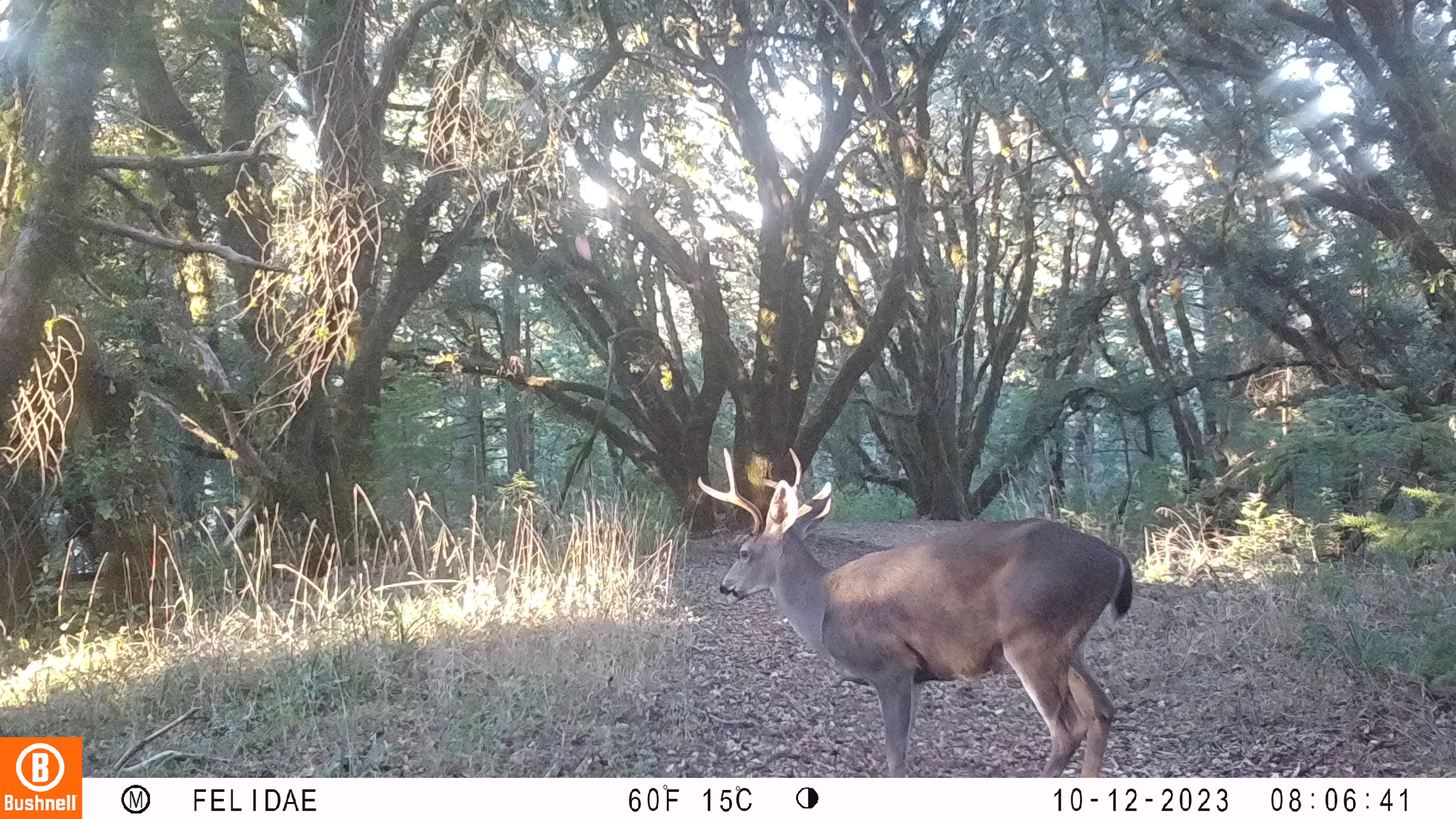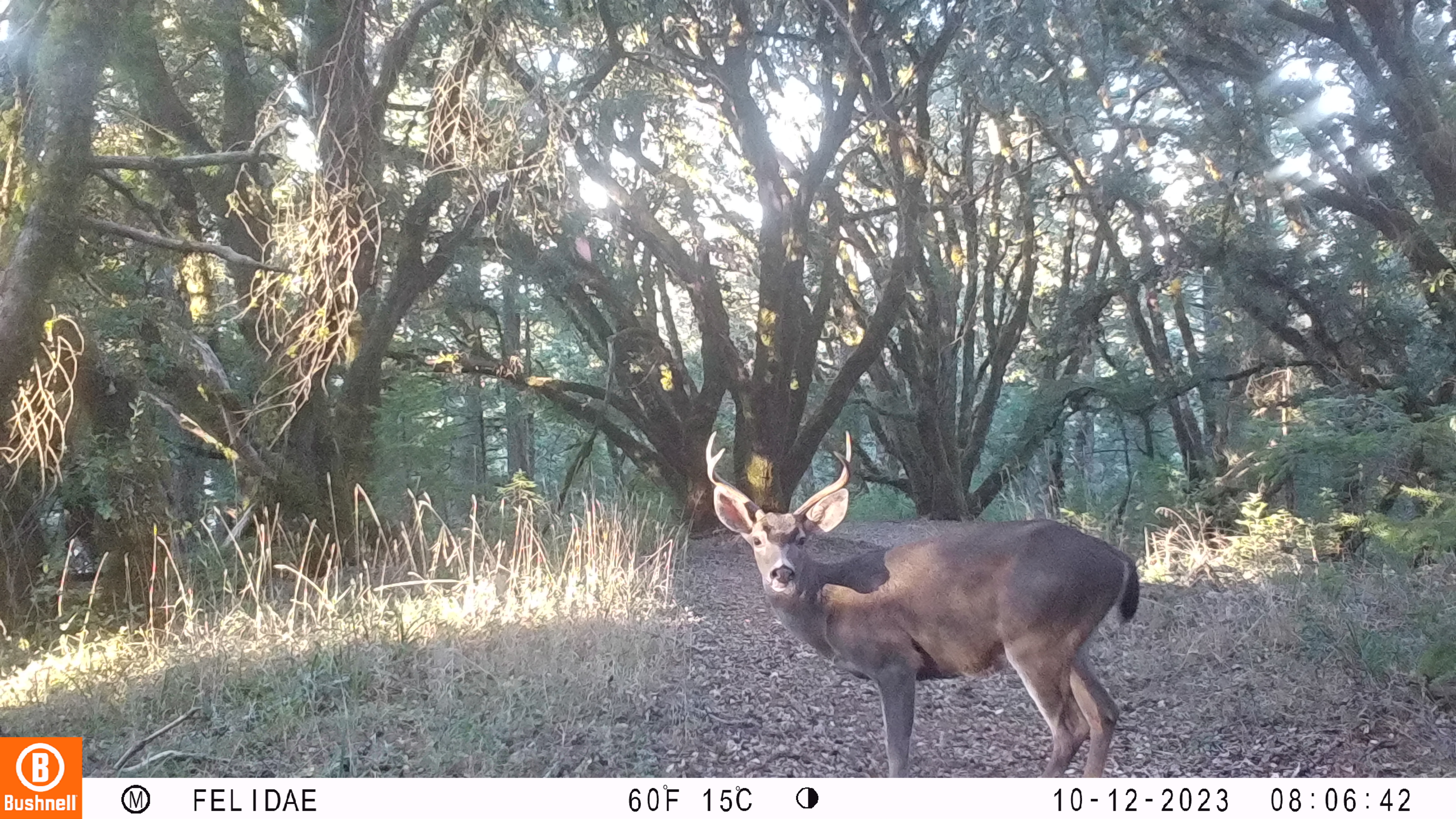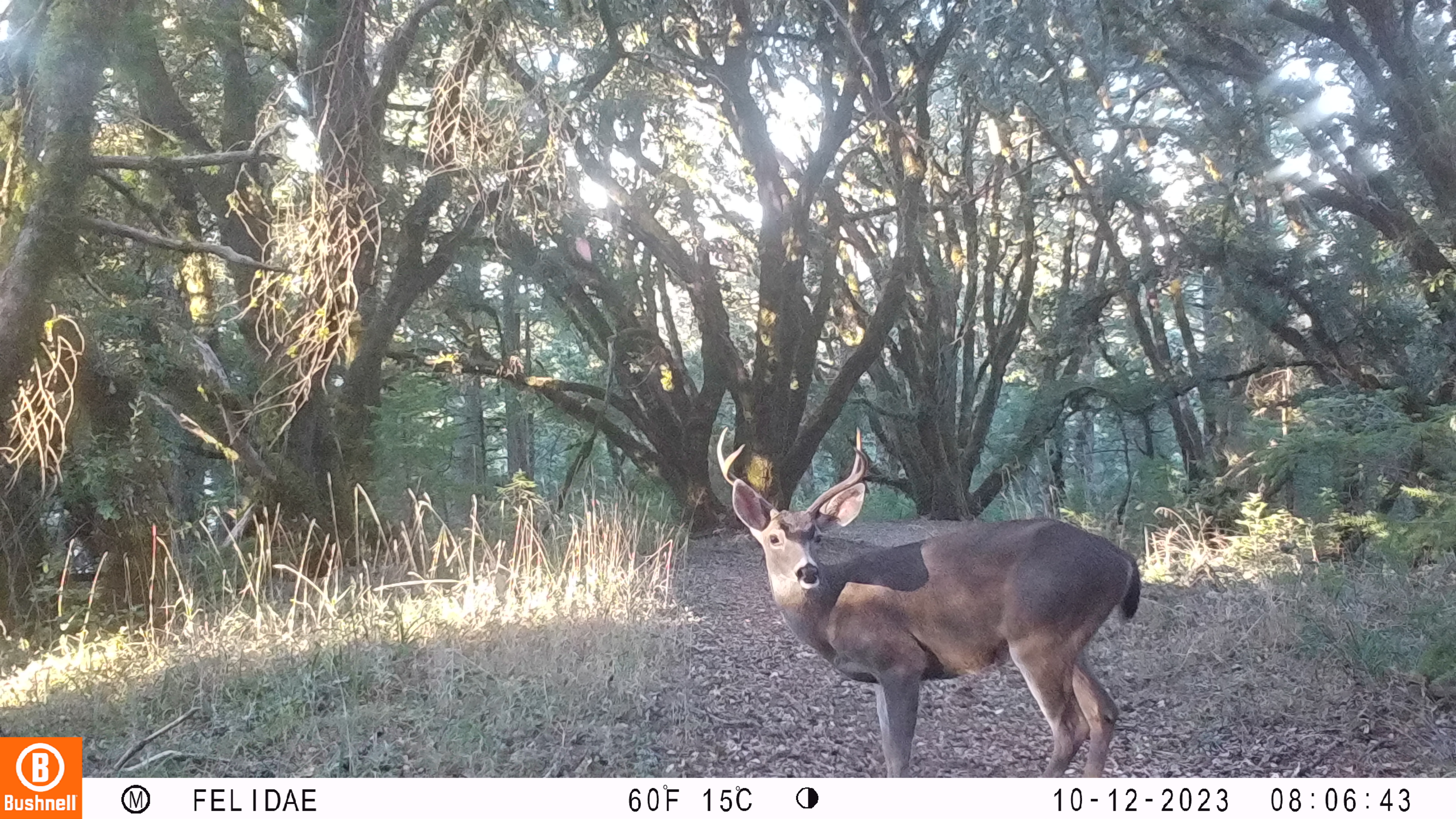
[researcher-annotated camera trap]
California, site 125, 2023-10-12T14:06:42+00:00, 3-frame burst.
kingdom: Animalia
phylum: Chordata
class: Mammalia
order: Artiodactyla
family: Cervidae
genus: Odocoileus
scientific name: Odocoileus hemionus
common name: mule deer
Mule deer (Odocoileus hemionus).